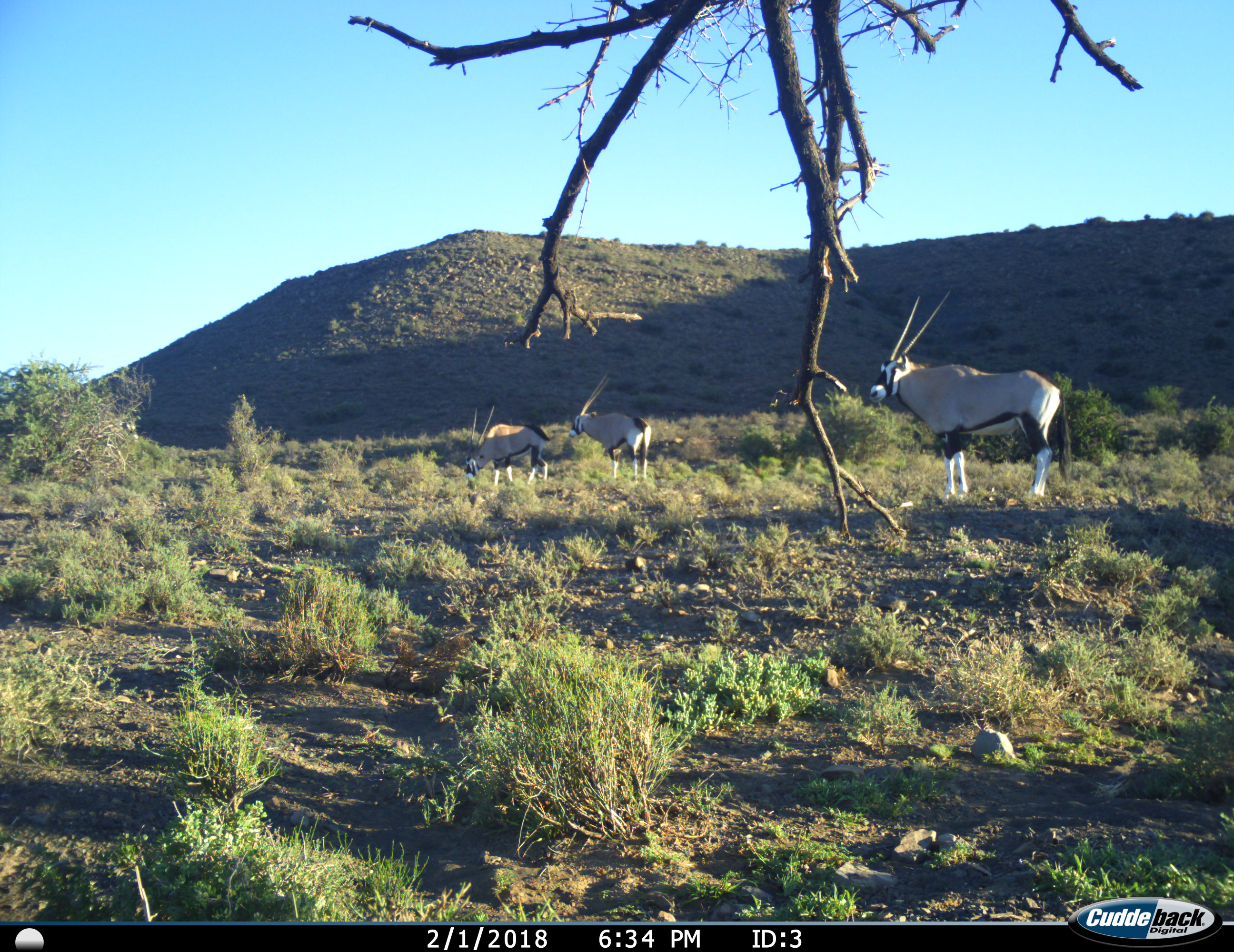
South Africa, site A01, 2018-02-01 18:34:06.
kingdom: Animalia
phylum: Chordata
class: Mammalia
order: Artiodactyla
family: Bovidae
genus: Oryx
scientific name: Oryx gazella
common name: gemsbok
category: gemsbokoryx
Gemsbokoryx (gemsbok) (Oryx gazella), count 3. Behavior (volunteer vote fractions): standing 100%, resting 0%, moving 20%, interacting 0%. Young present (vote fraction): 0%. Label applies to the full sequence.